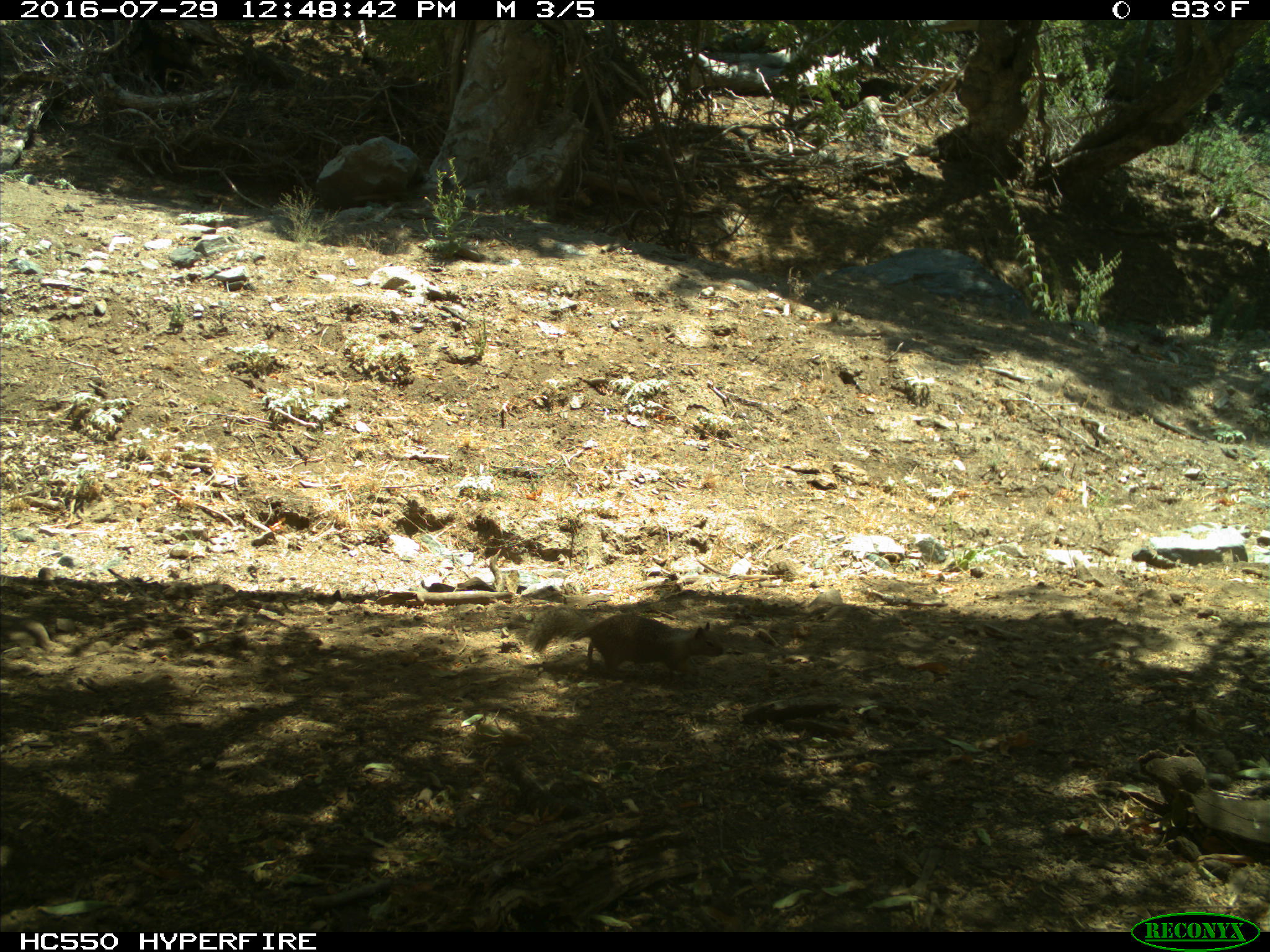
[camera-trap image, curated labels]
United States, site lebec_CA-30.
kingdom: Animalia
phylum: Chordata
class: Mammalia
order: Rodentia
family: Sciuridae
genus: Otospermophilus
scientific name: Otospermophilus beecheyi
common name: california ground squirrel